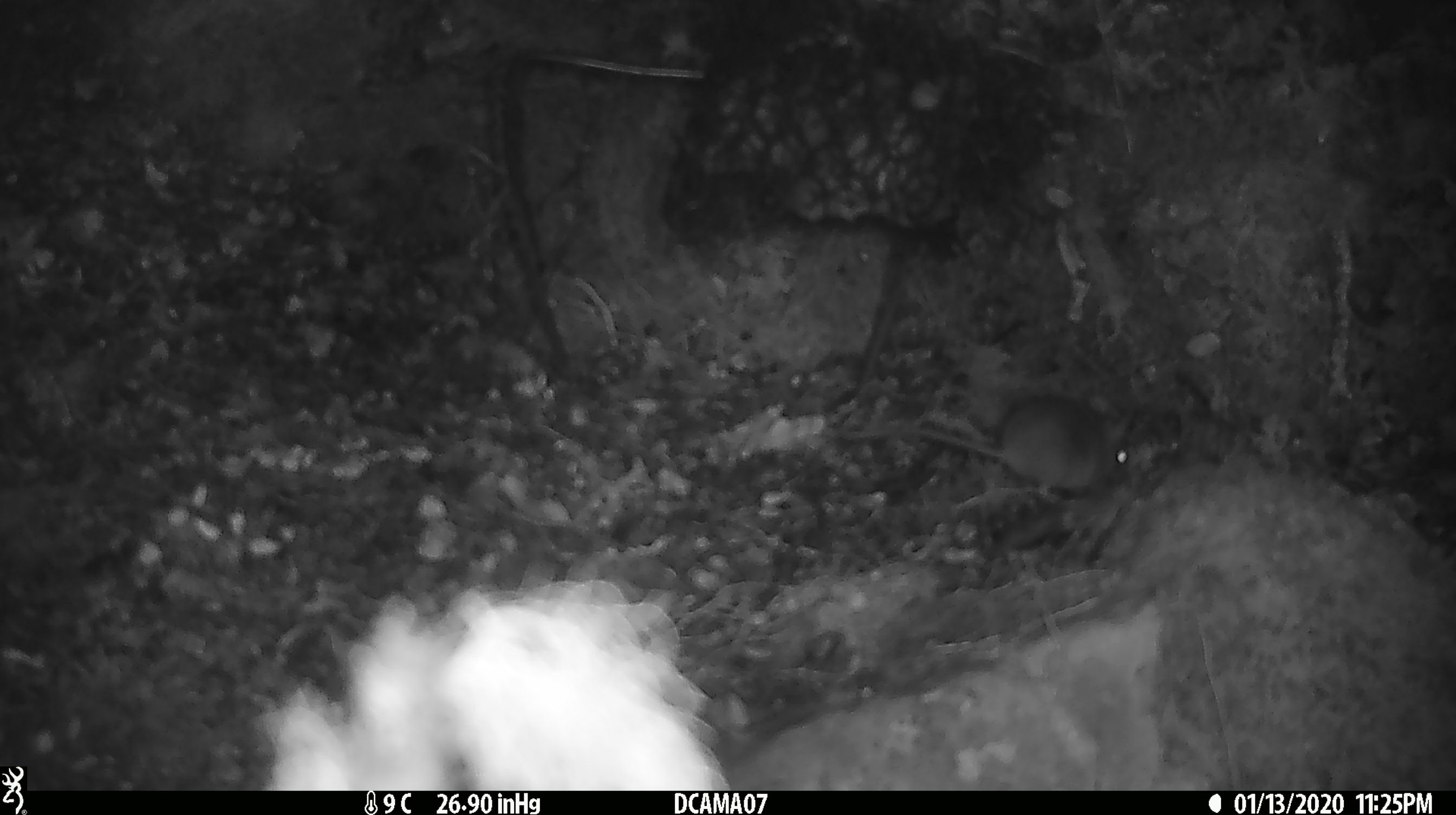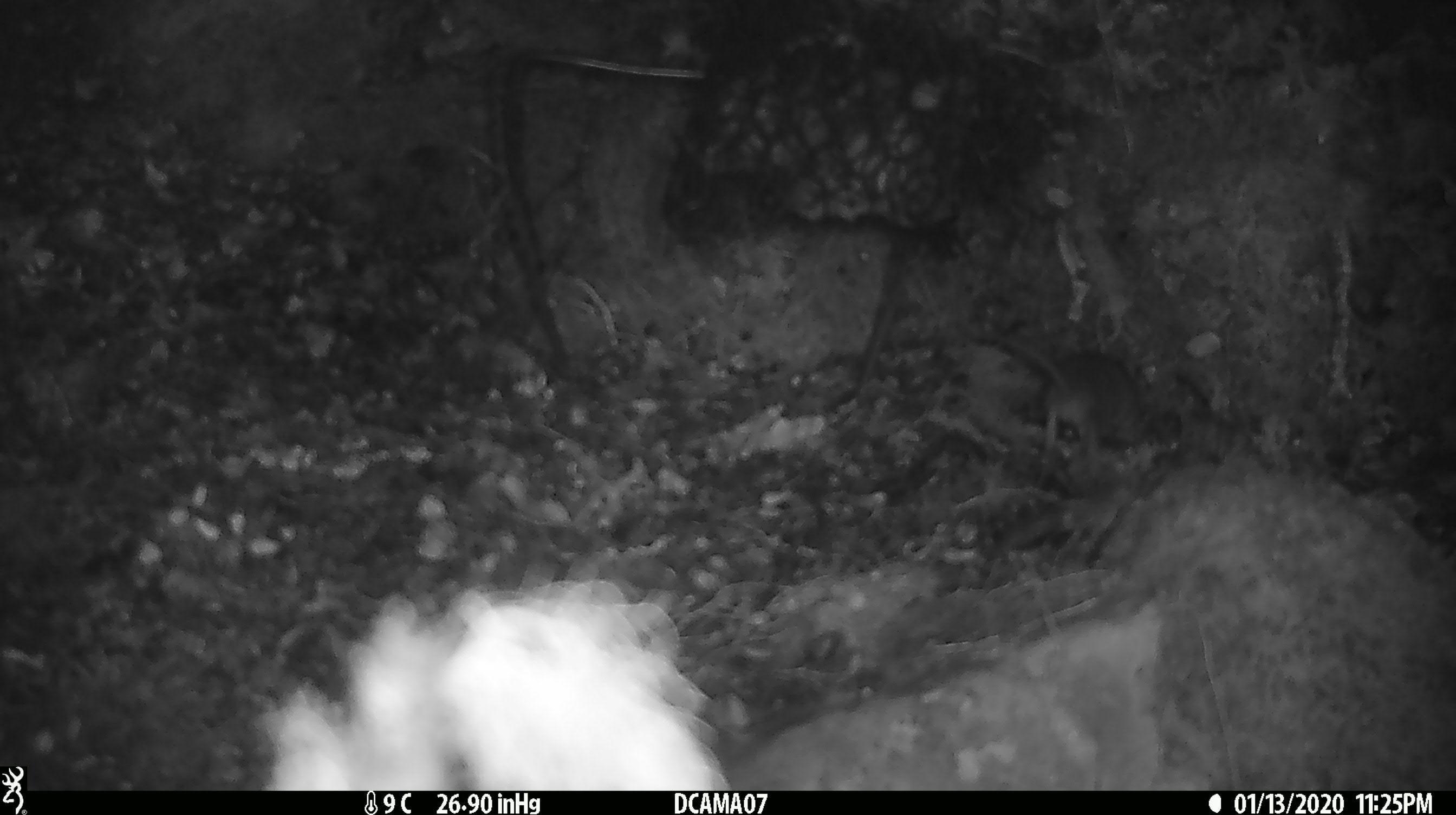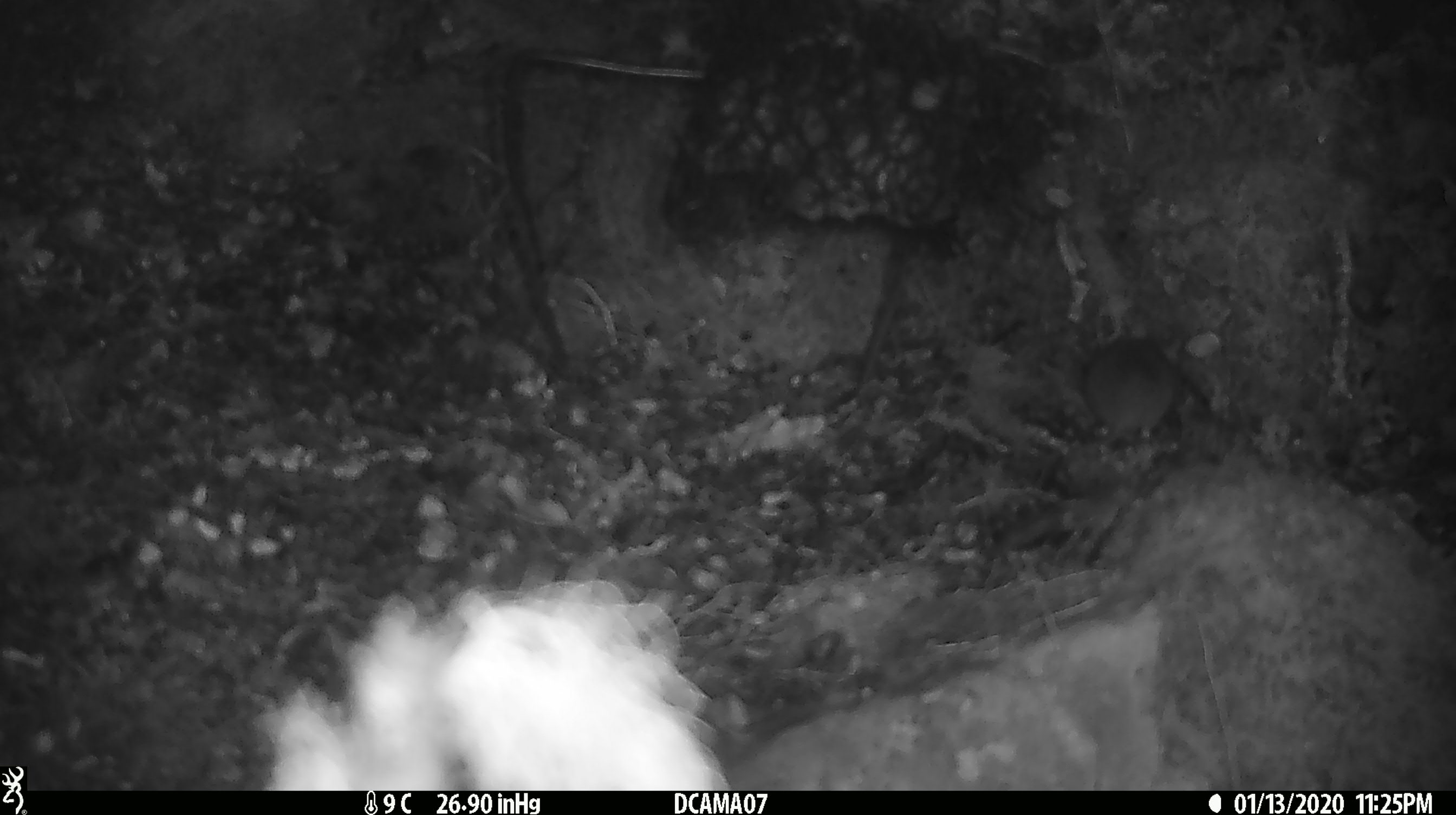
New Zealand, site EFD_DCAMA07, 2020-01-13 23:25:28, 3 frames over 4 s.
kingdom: Animalia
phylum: Chordata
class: Mammalia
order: Rodentia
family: Muridae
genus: Mus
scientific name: Mus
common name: mouse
Mouse (Mus).